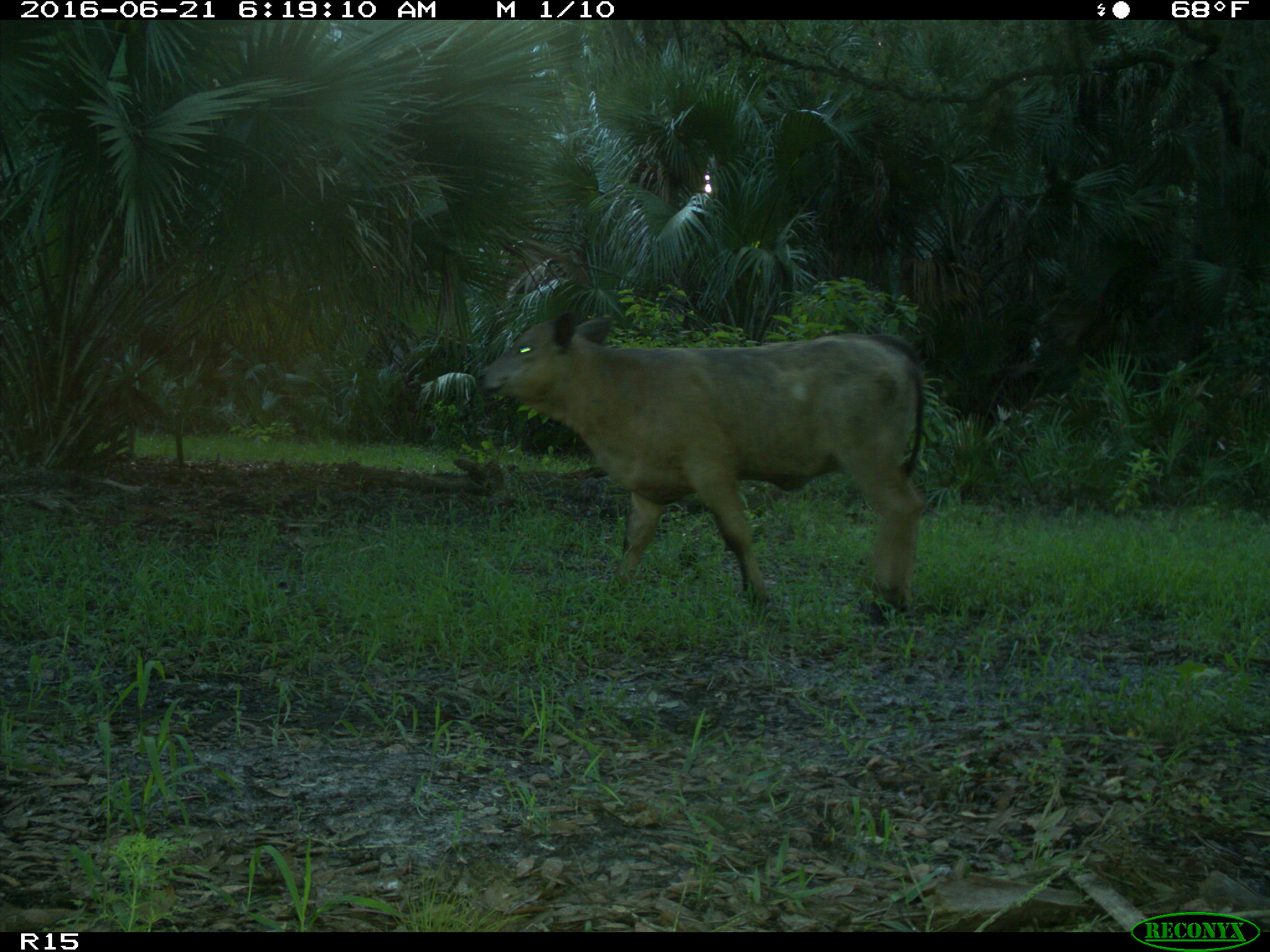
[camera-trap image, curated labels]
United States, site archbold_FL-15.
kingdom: Animalia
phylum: Chordata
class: Mammalia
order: Artiodactyla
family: Bovidae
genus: Bos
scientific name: Bos taurus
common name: domestic cow